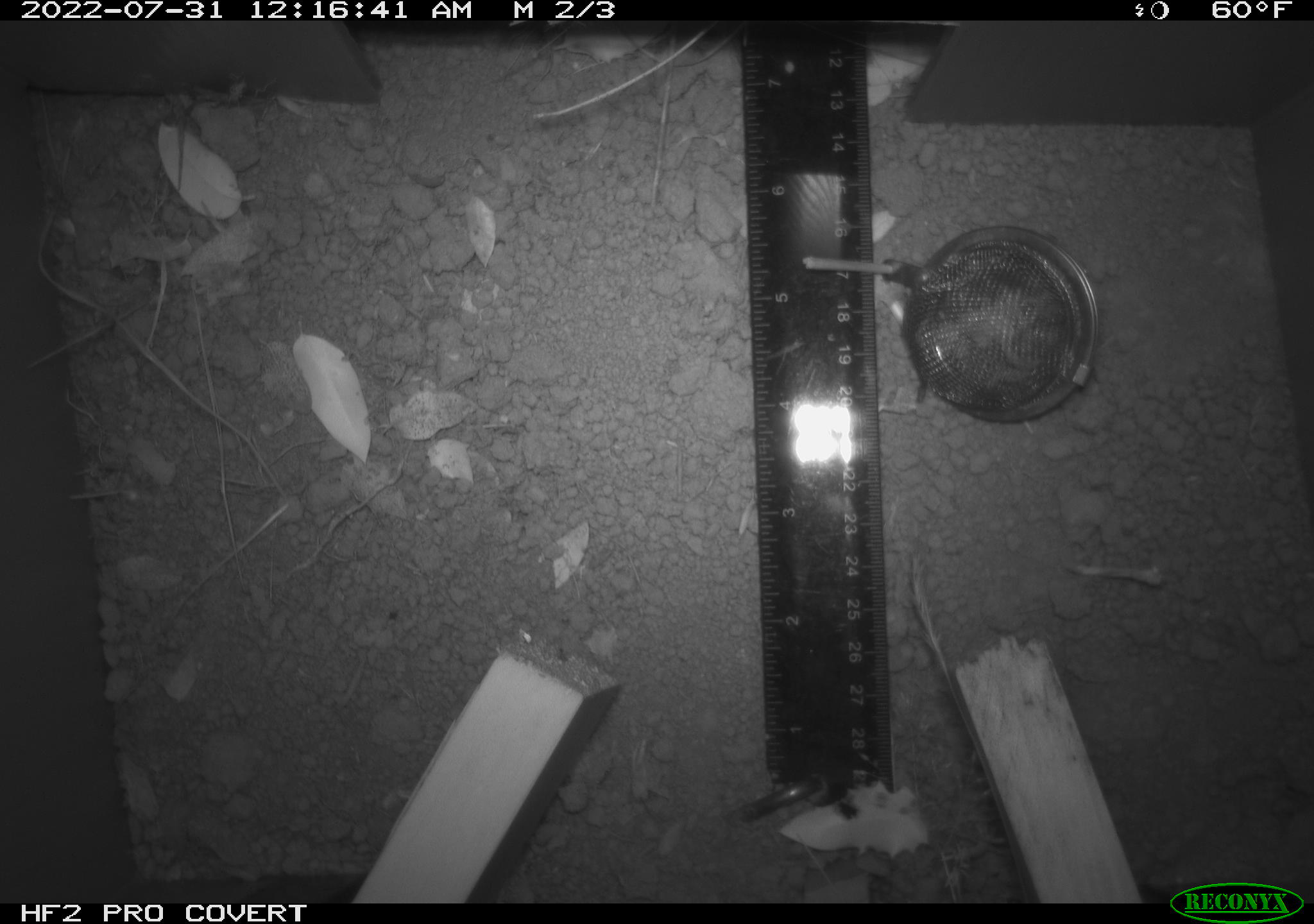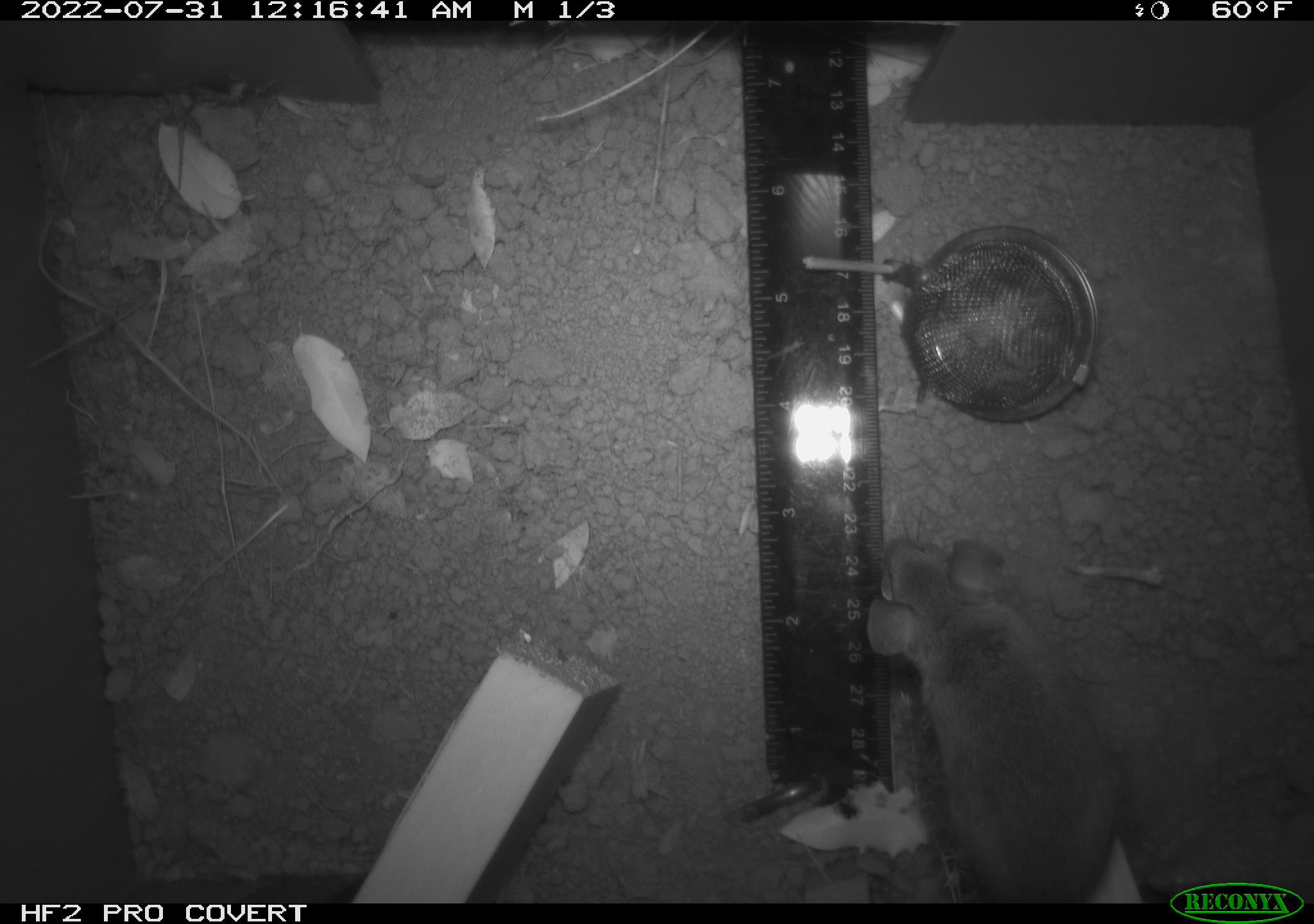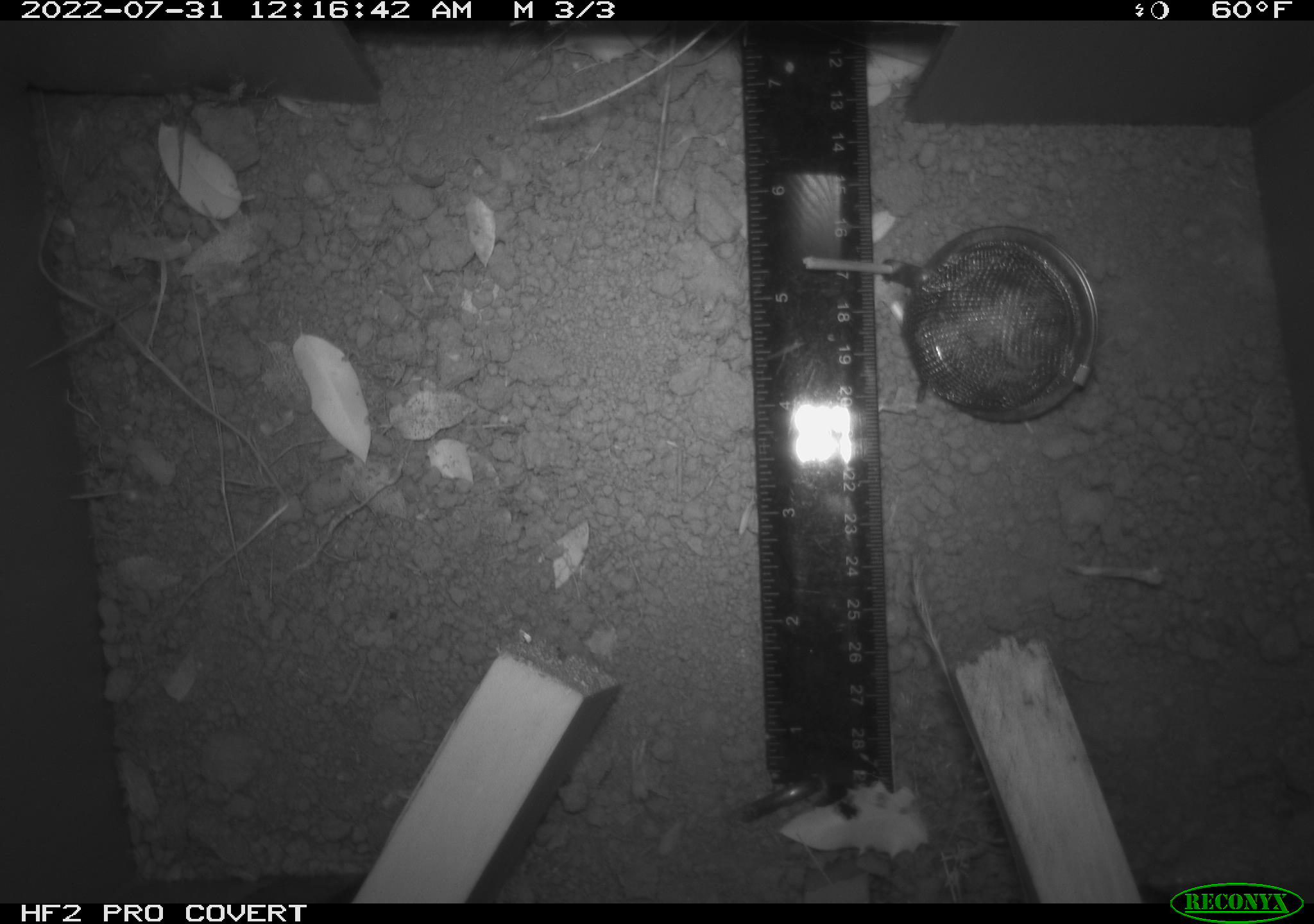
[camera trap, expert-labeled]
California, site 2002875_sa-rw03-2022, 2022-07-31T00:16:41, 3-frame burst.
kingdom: Animalia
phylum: Chordata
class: Mammalia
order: Rodentia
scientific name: Rodentia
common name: mouse species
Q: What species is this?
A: Mouse species (Rodentia).